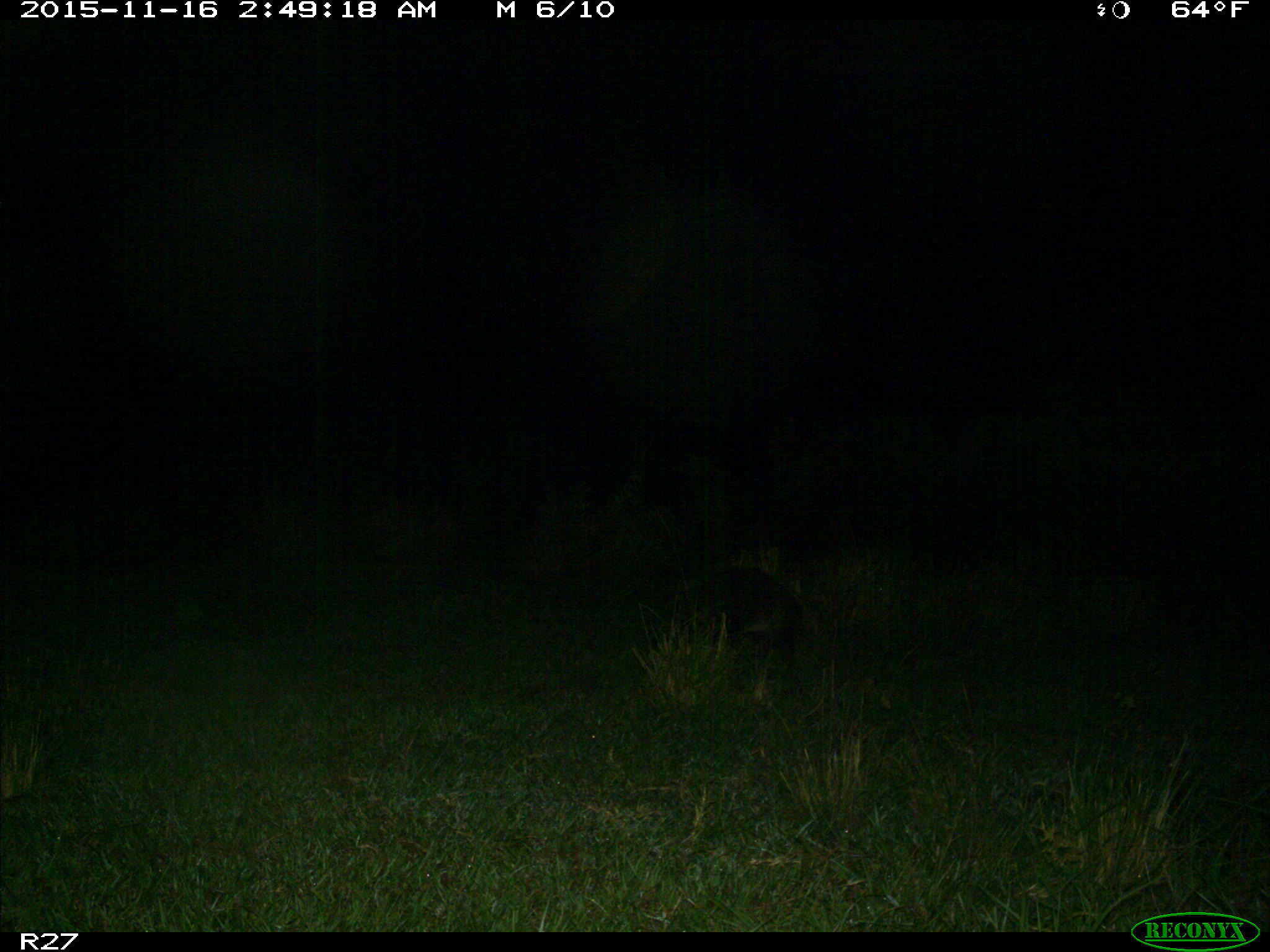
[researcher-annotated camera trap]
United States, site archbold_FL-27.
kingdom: Animalia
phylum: Chordata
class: Mammalia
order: Carnivora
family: Procyonidae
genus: Procyon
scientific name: Procyon lotor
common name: common raccoon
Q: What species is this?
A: Procyon lotor (common raccoon).